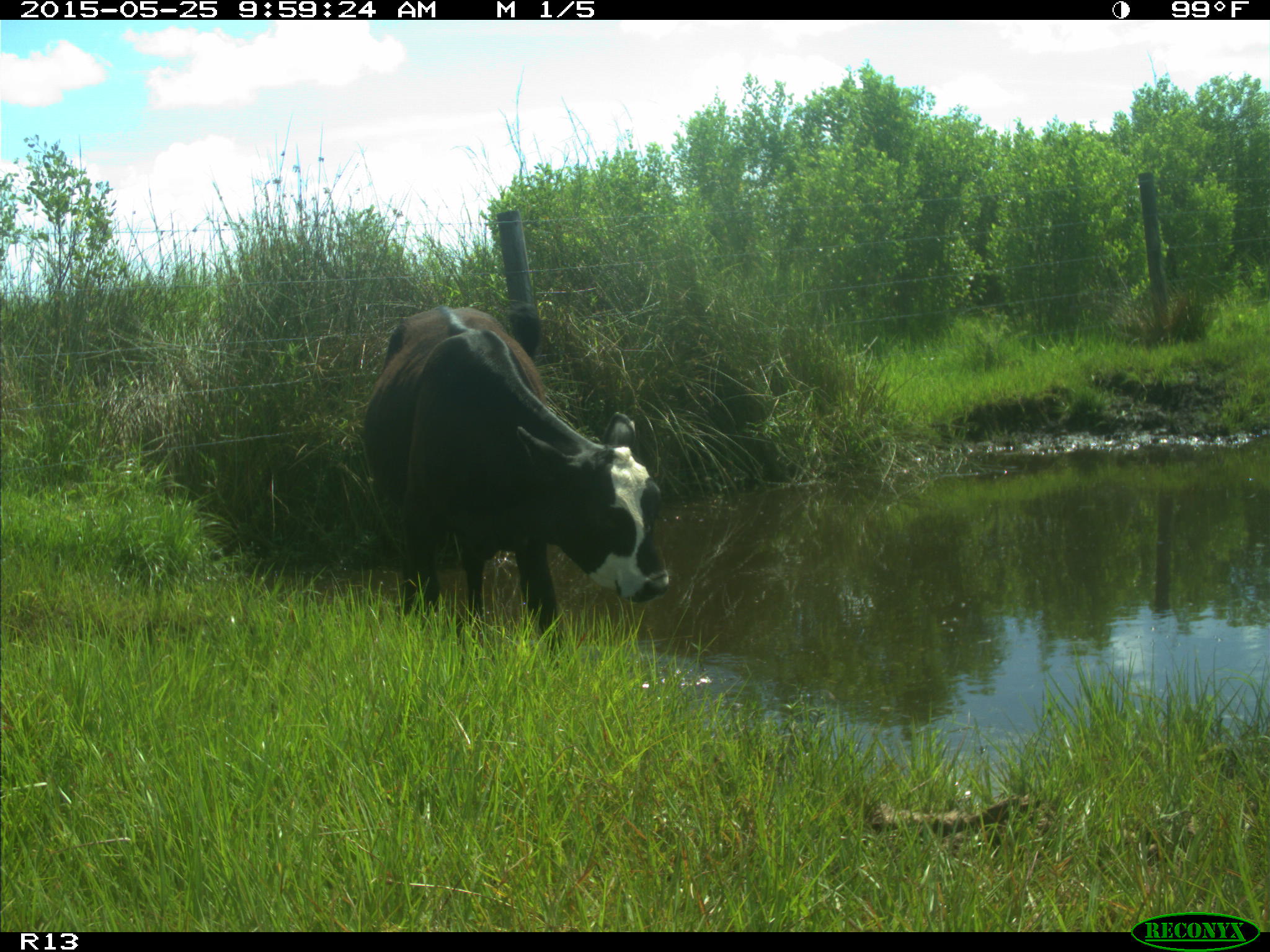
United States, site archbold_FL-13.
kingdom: Animalia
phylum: Chordata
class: Mammalia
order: Artiodactyla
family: Bovidae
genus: Bos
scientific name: Bos taurus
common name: domestic cow